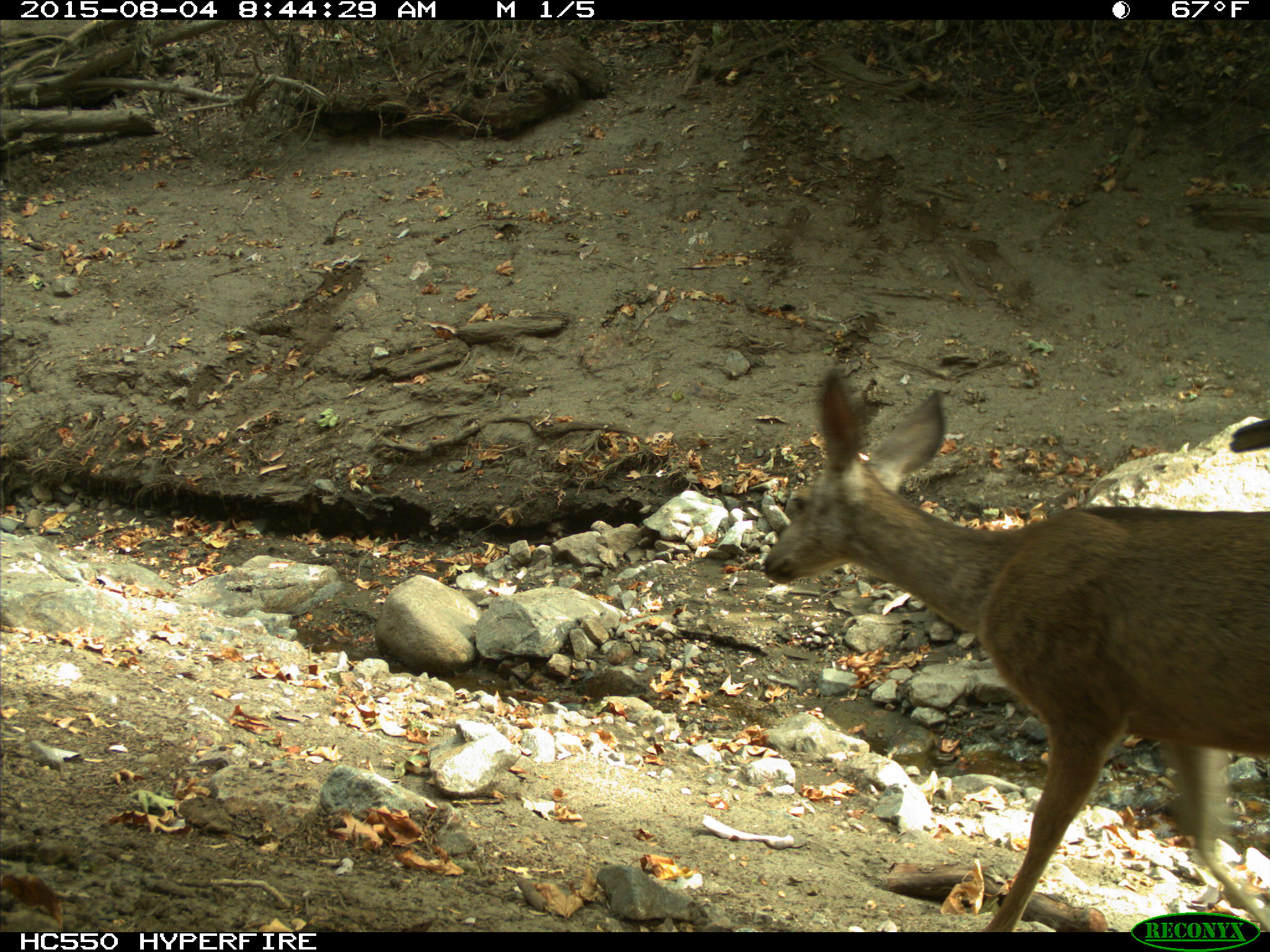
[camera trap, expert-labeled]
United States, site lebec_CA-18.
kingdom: Animalia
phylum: Chordata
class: Mammalia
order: Artiodactyla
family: Cervidae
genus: Odocoileus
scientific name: Odocoileus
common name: deer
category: unidentified deer